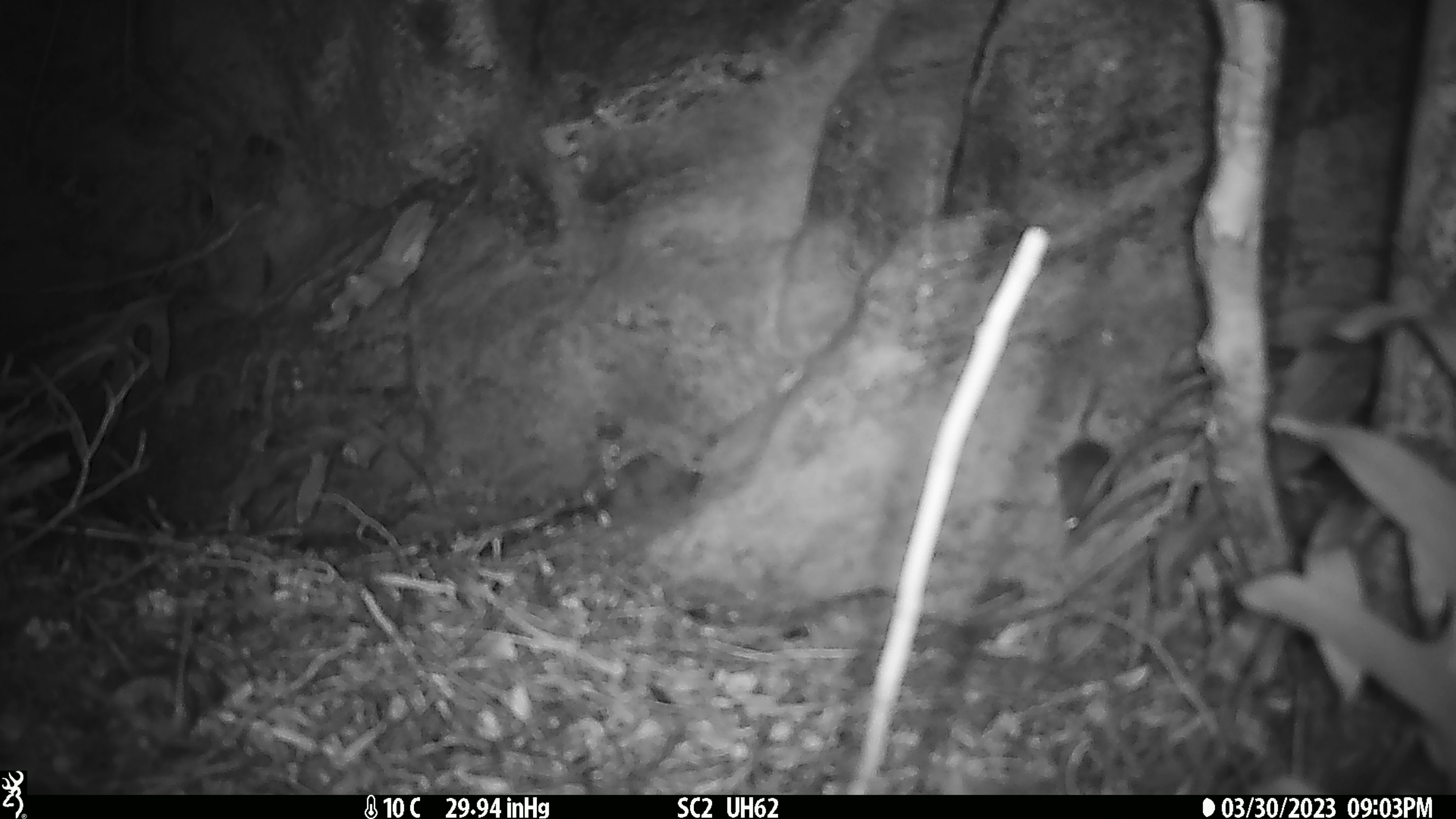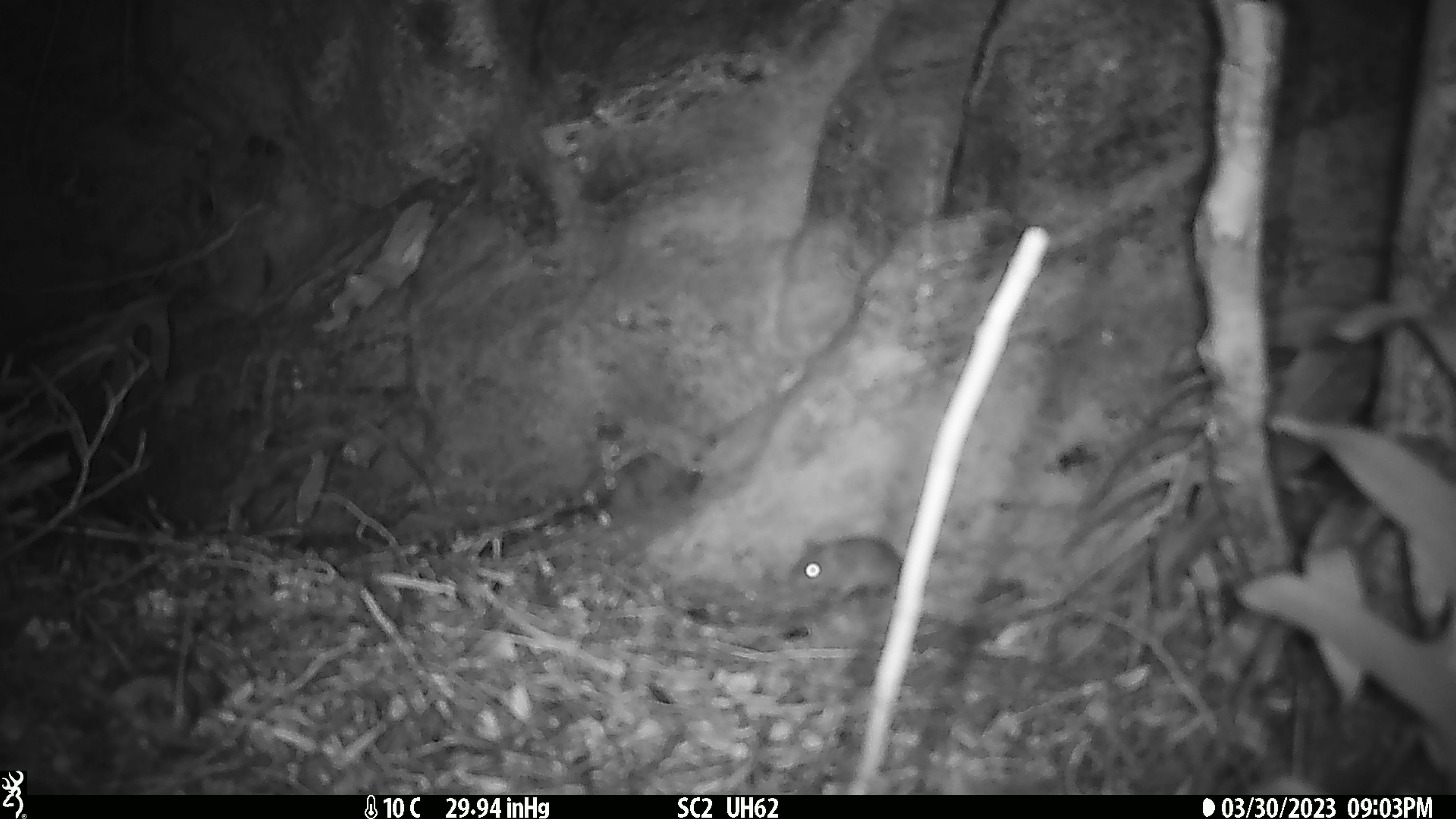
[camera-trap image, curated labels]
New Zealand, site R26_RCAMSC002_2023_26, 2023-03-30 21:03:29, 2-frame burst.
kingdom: Animalia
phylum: Chordata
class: Mammalia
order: Rodentia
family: Muridae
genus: Mus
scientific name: Mus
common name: mouse